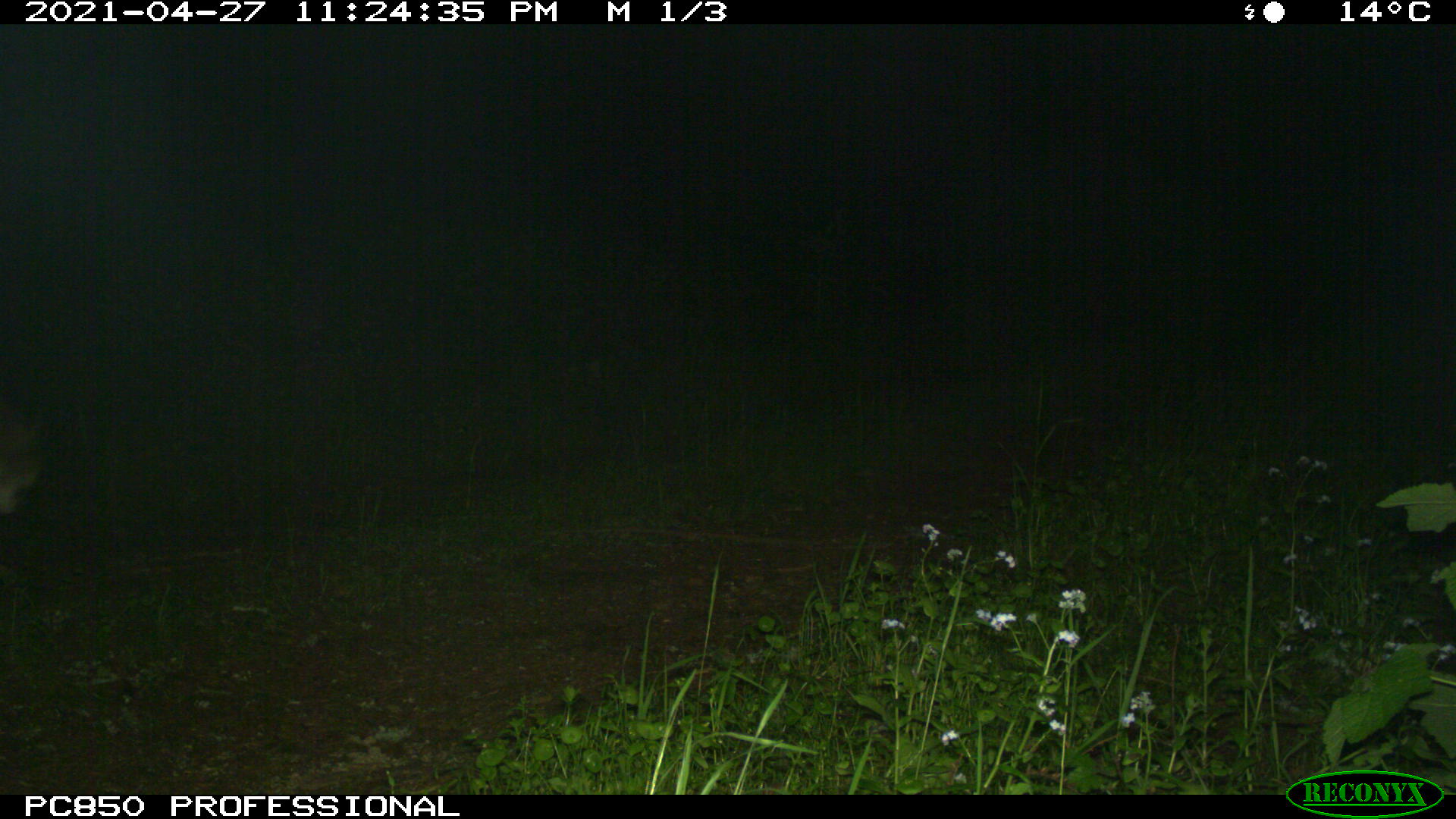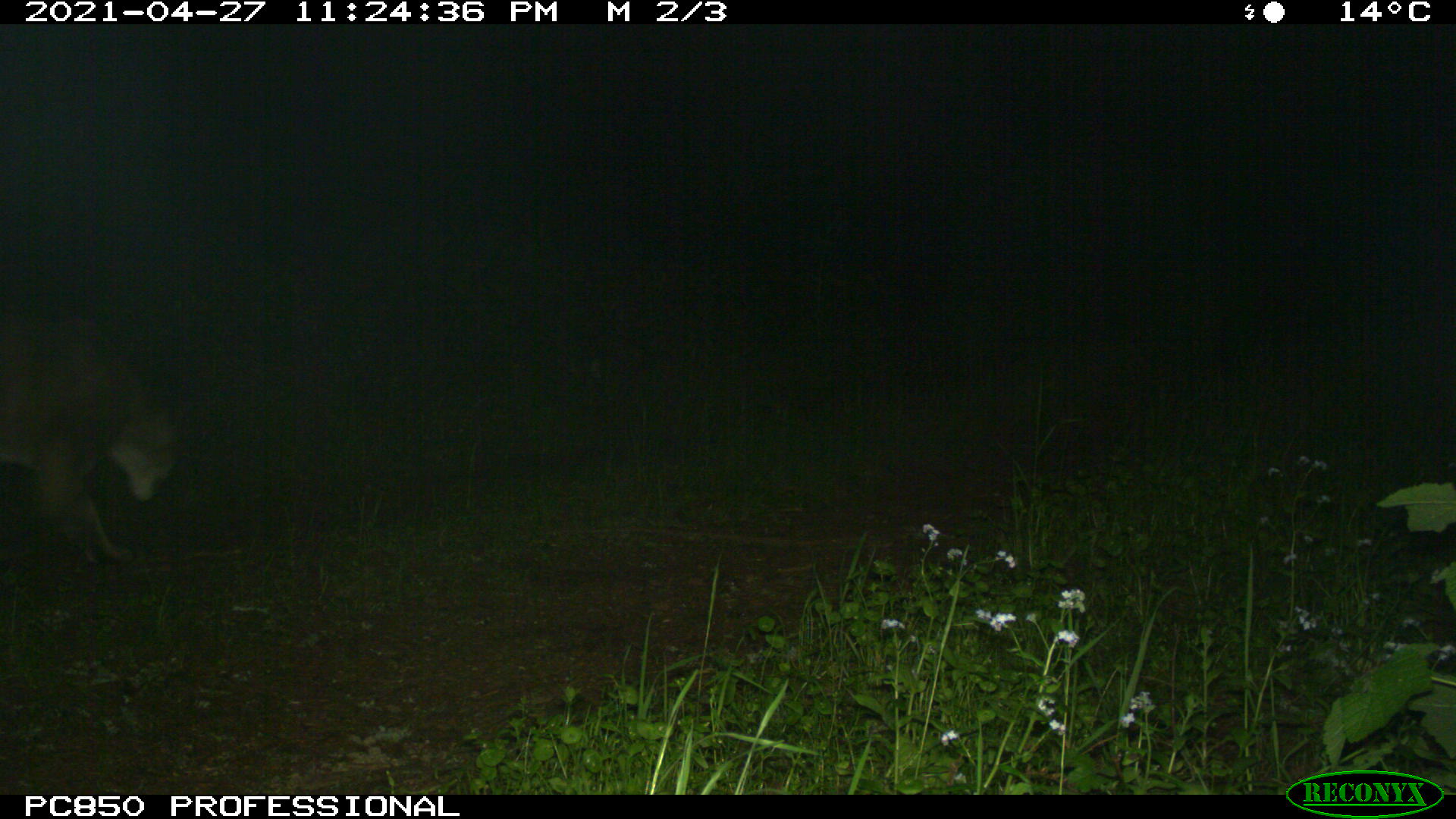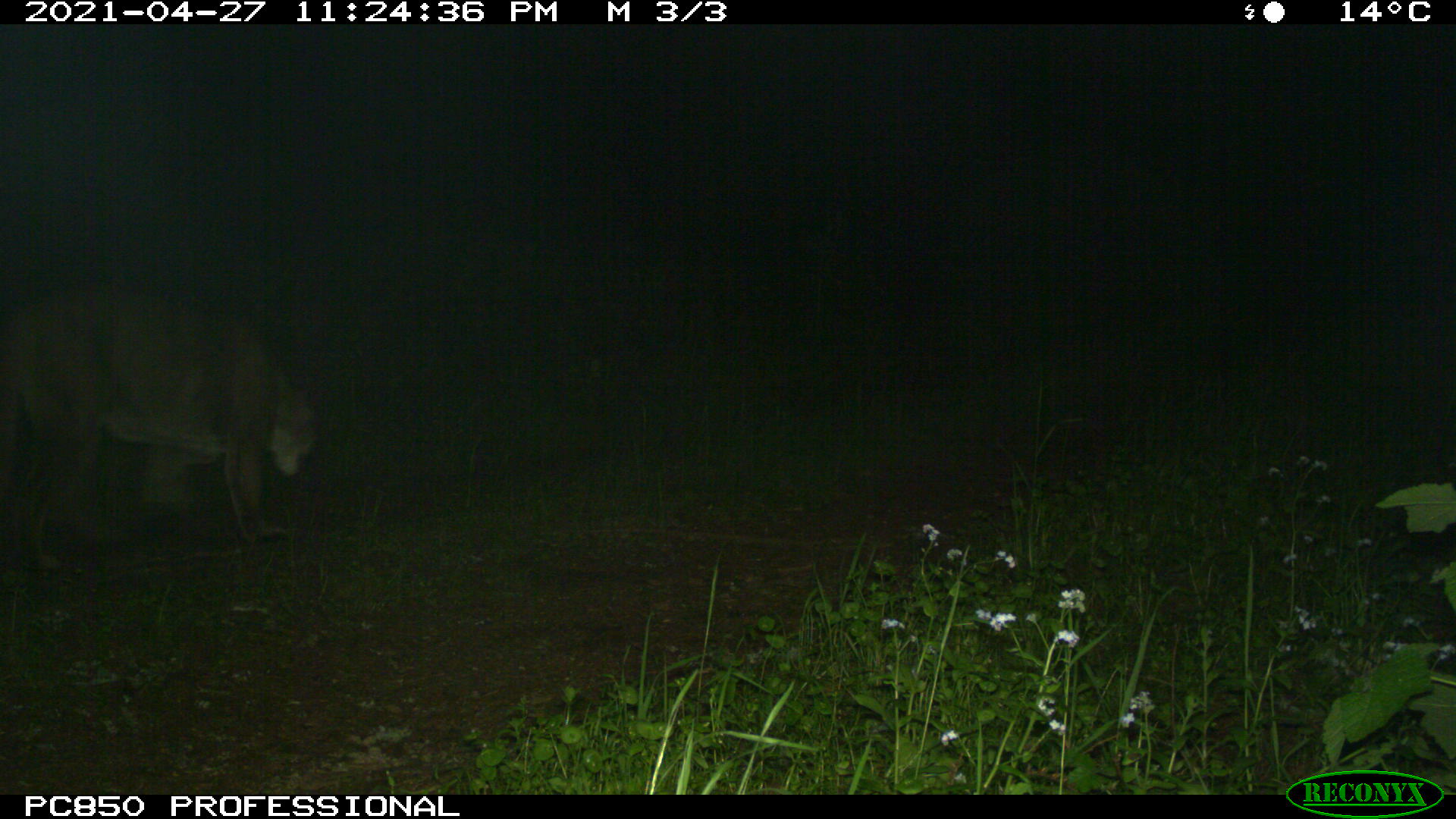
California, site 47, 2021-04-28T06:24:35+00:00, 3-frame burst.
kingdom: Animalia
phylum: Chordata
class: Mammalia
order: Carnivora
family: Felidae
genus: Puma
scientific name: Puma concolor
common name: puma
Puma (Puma concolor).